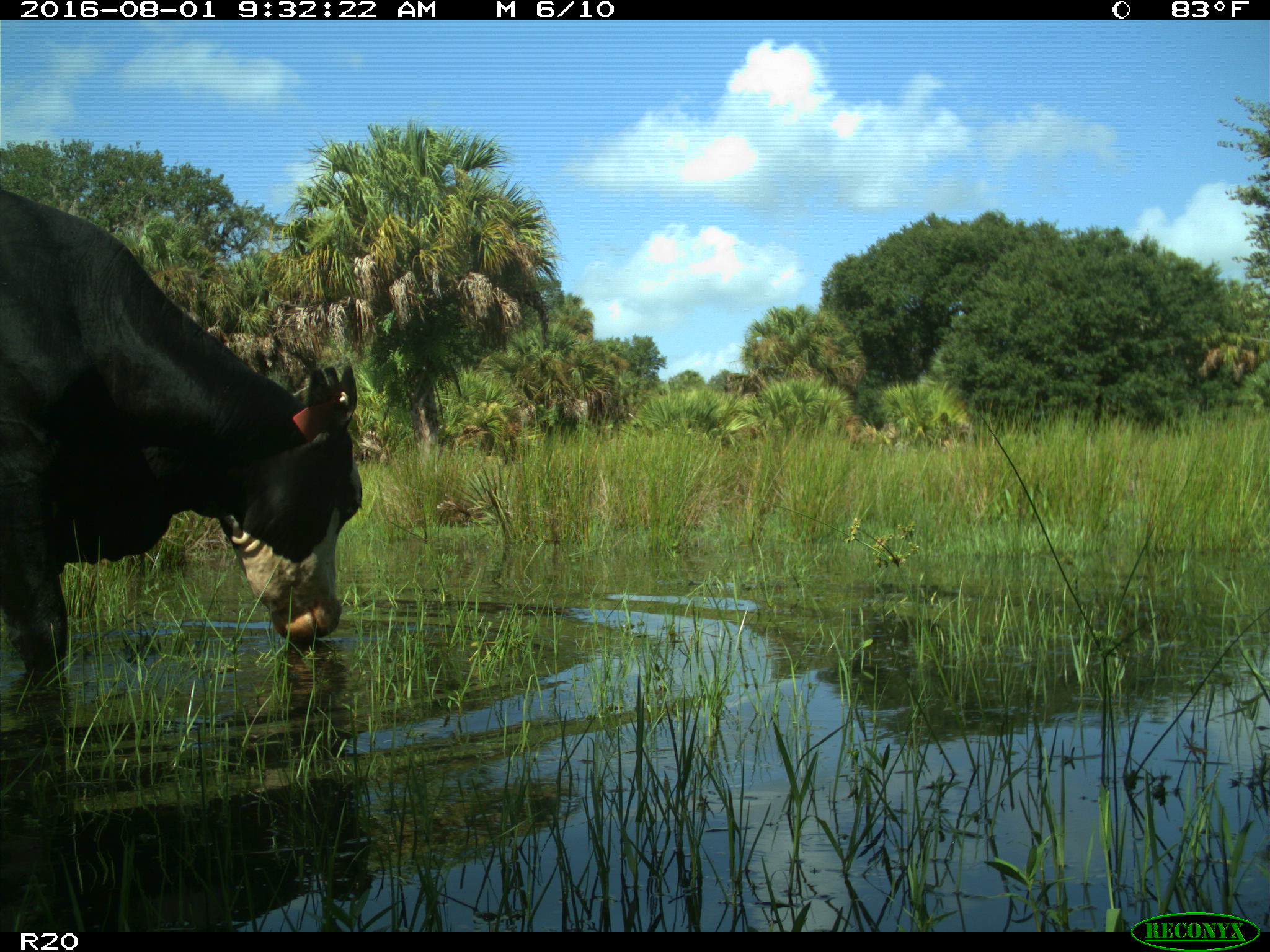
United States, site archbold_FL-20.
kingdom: Animalia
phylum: Chordata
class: Mammalia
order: Artiodactyla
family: Bovidae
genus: Bos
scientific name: Bos taurus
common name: domestic cow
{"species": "Bos taurus (domestic cow)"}